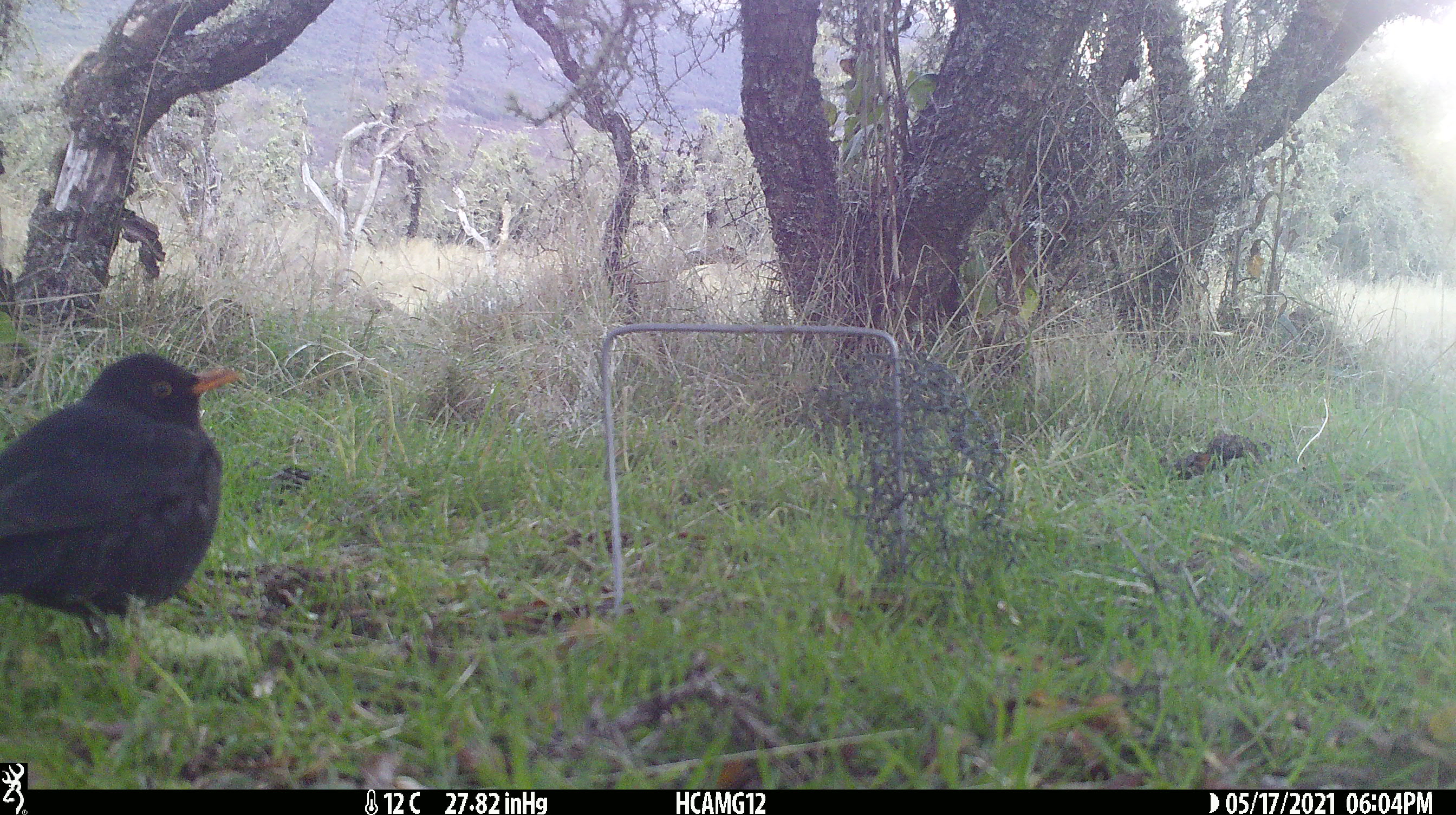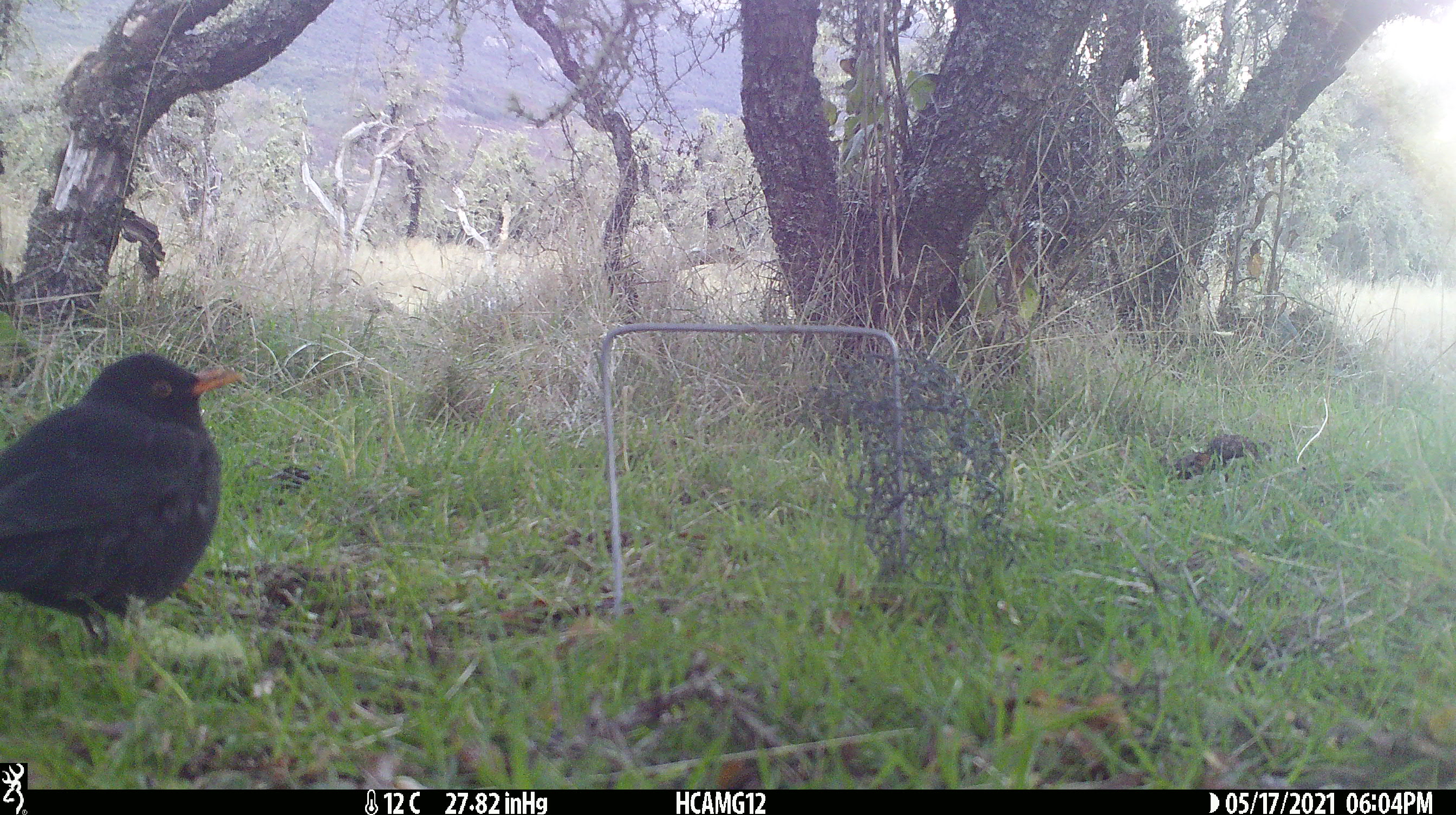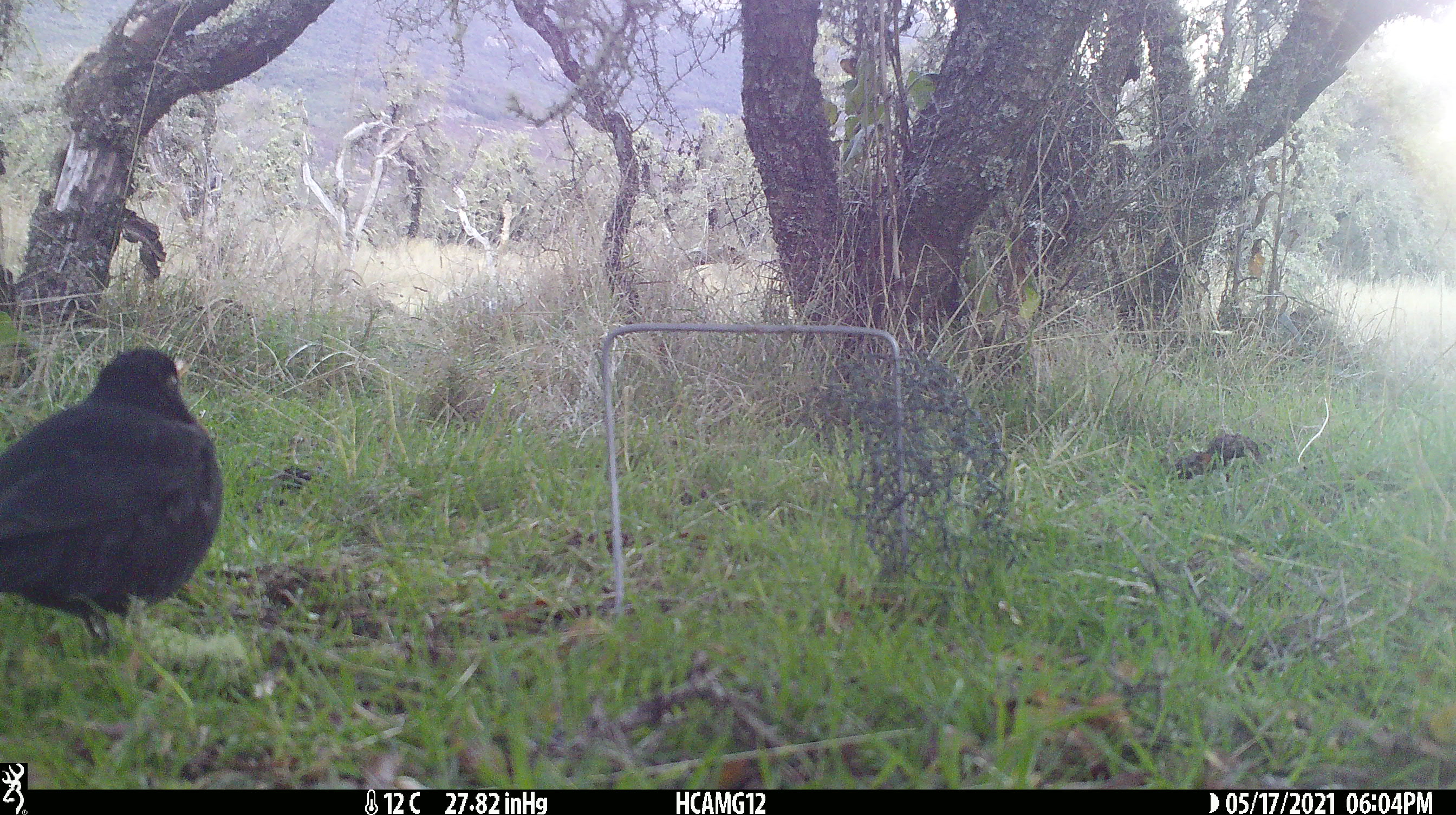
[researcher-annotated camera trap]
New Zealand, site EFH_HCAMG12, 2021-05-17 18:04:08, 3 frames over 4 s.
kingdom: Animalia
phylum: Chordata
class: Aves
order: Passeriformes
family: Turdidae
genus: Turdus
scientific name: Turdus merula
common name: eurasian blackbird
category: blackbird